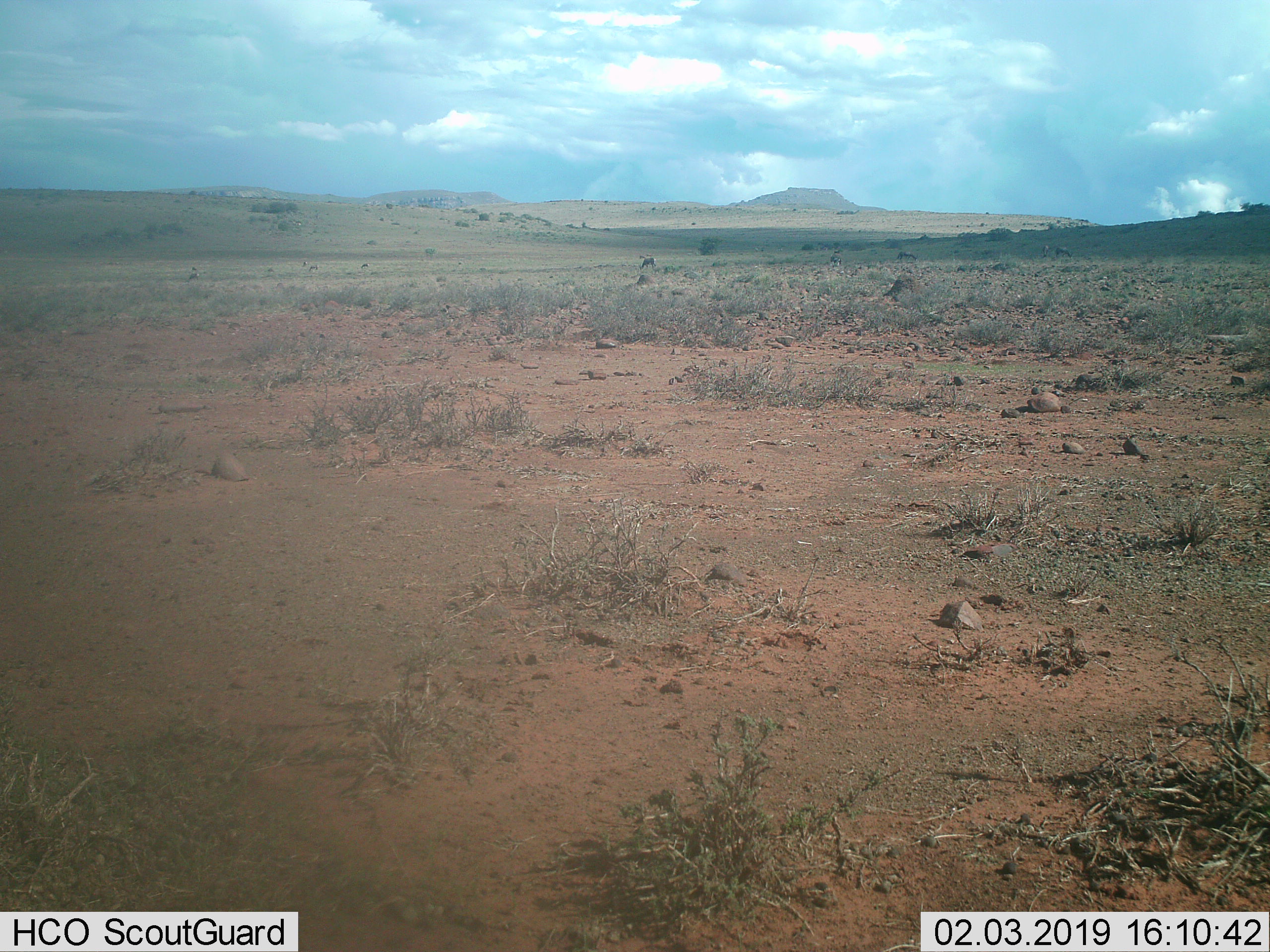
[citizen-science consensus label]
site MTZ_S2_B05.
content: unidentified animal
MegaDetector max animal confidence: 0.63